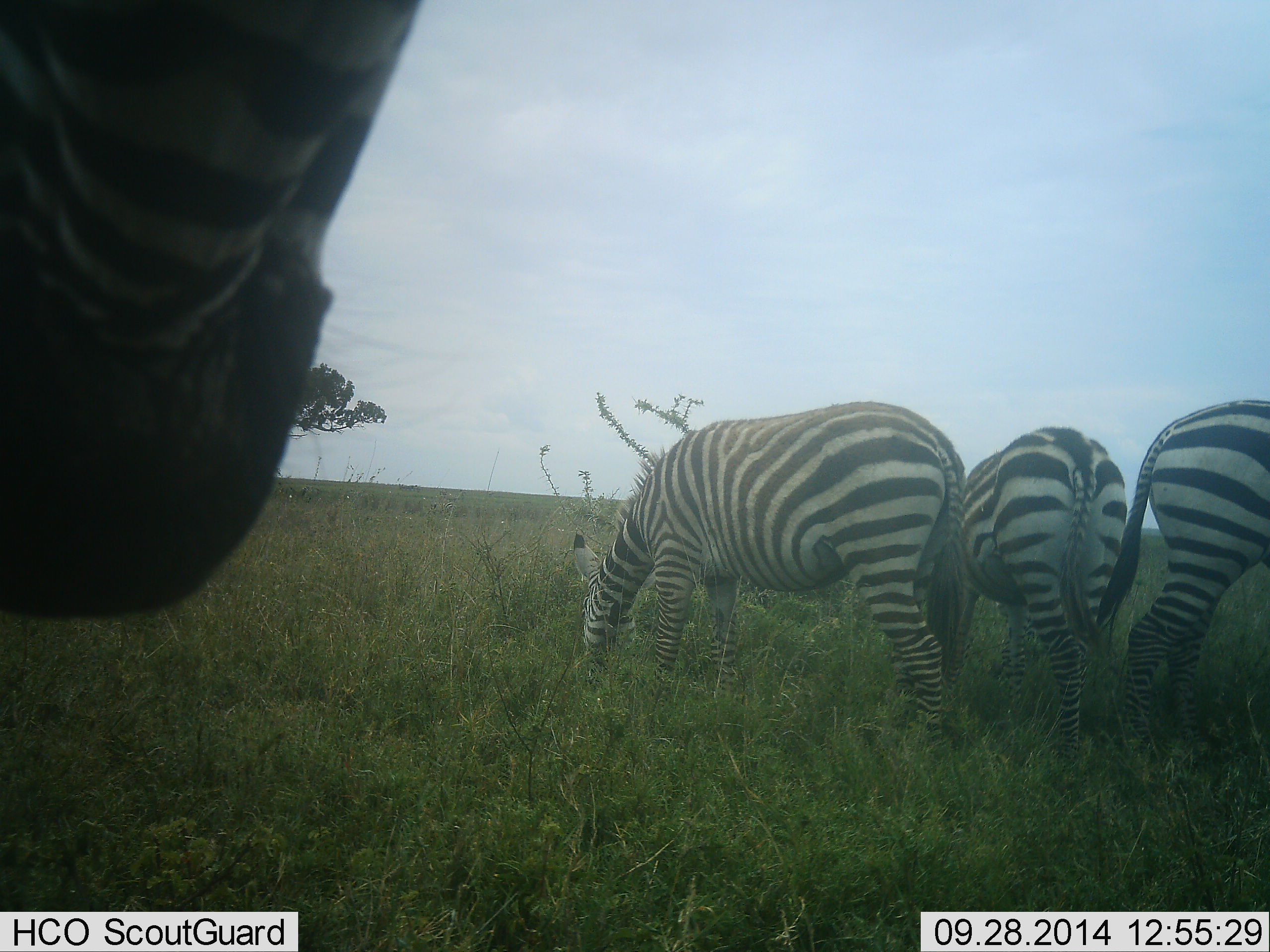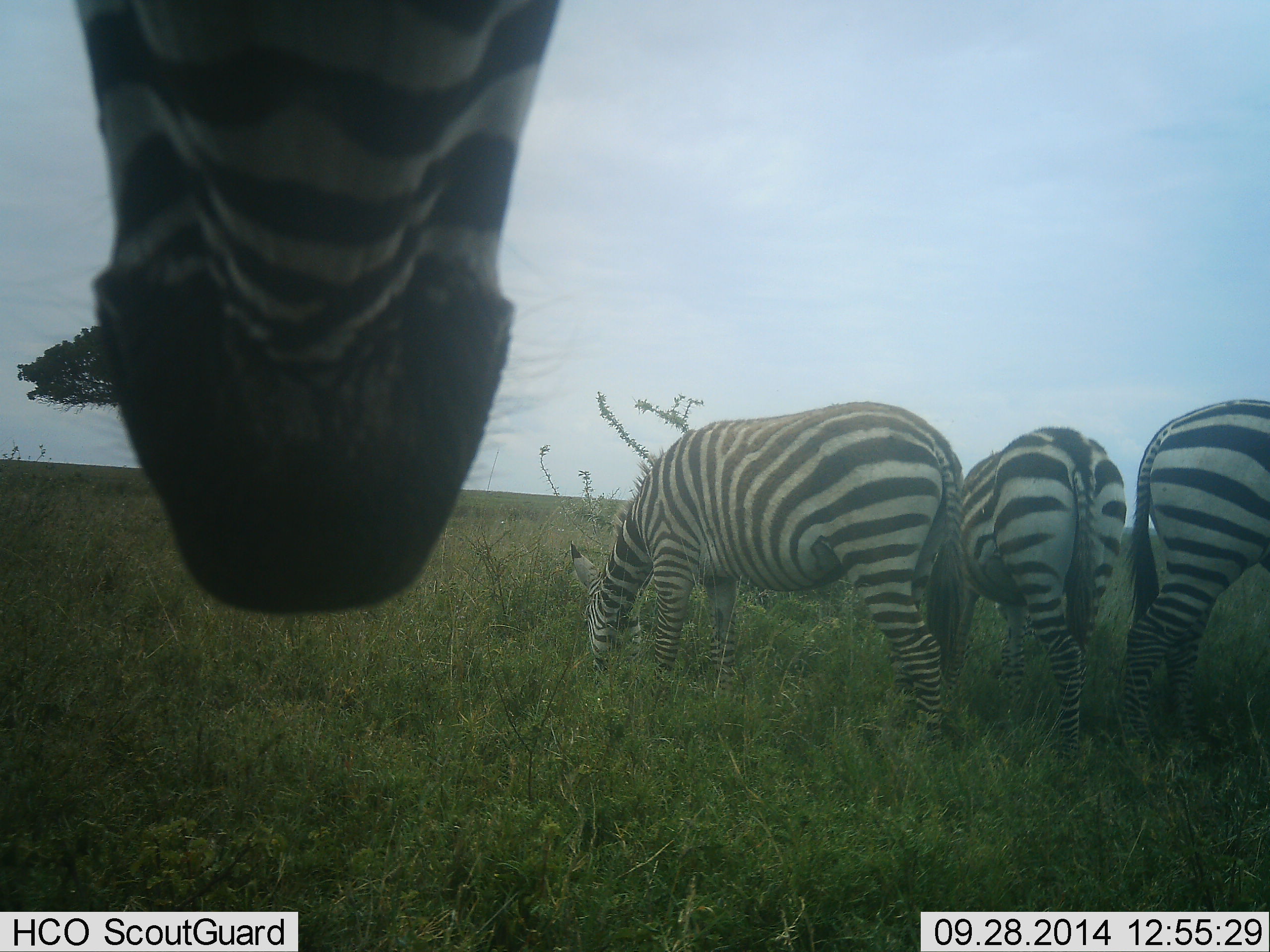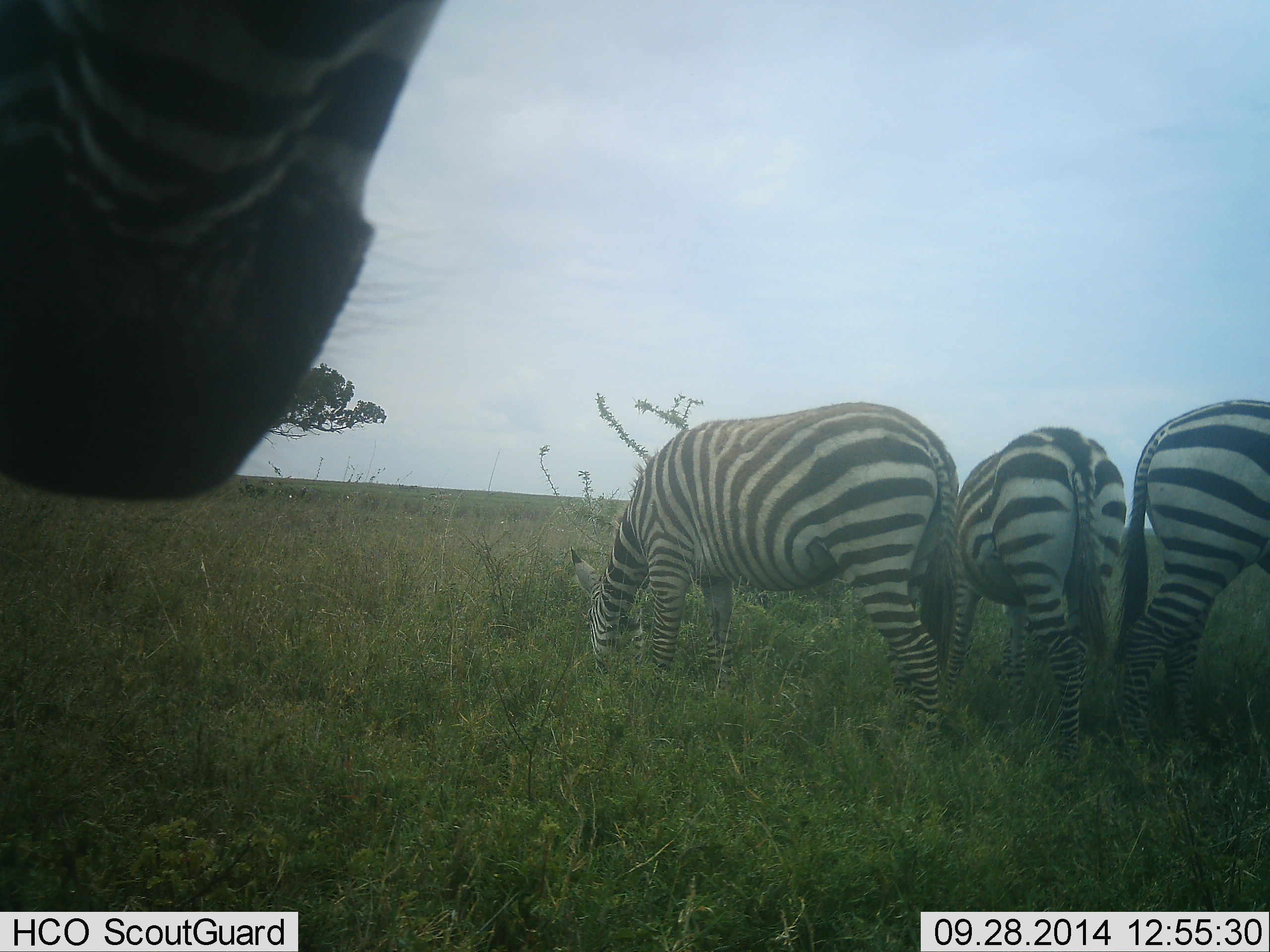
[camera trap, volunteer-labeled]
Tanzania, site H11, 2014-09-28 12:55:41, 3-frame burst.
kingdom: Animalia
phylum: Chordata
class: Mammalia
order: Perissodactyla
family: Equidae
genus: Equus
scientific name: Equus quagga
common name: plains zebra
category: zebra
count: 4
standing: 40%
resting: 0%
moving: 20%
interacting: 0%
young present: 0%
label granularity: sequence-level